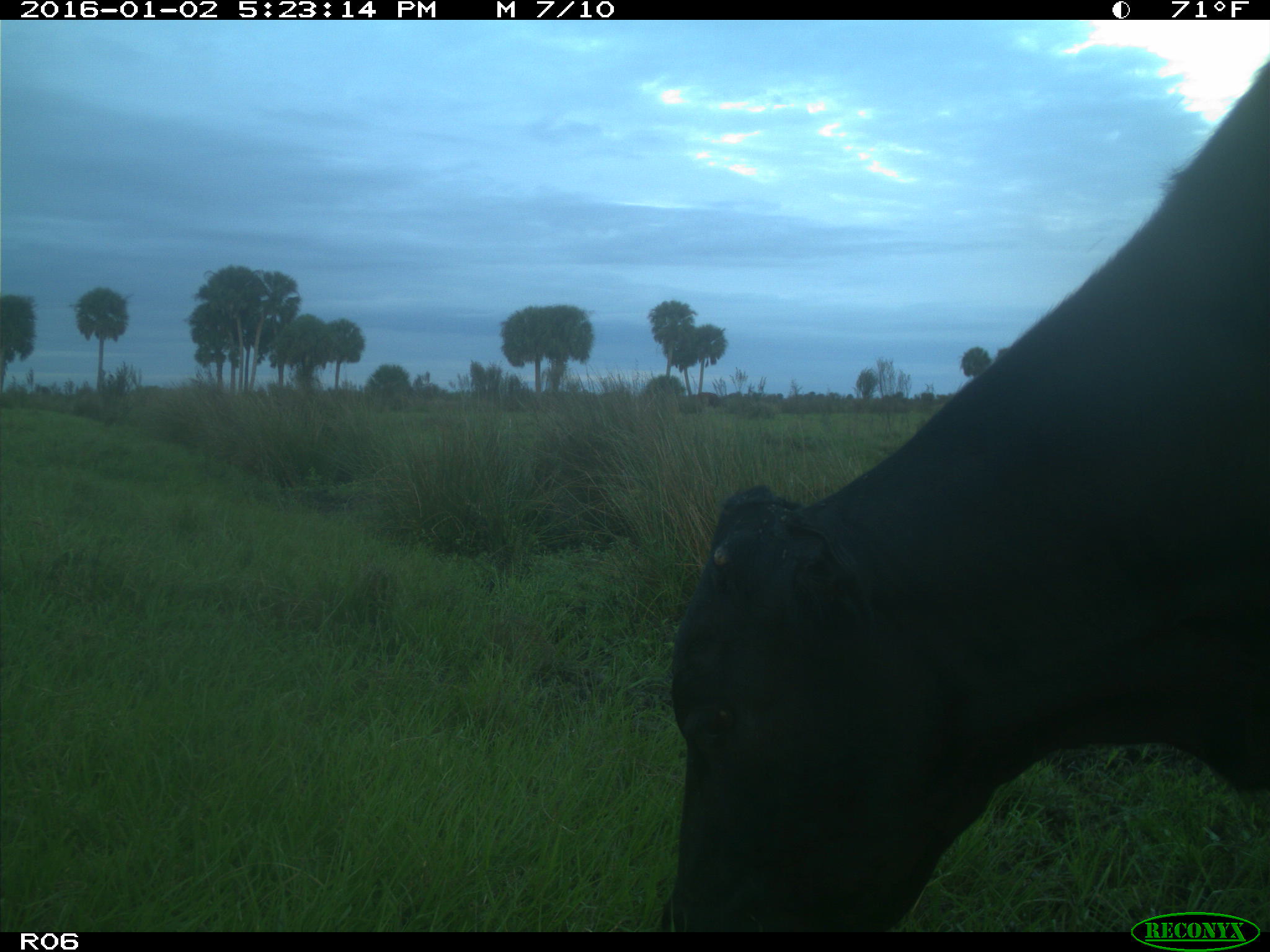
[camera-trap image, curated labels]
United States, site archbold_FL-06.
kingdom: Animalia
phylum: Chordata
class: Mammalia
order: Artiodactyla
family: Bovidae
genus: Bos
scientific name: Bos taurus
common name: domestic cow